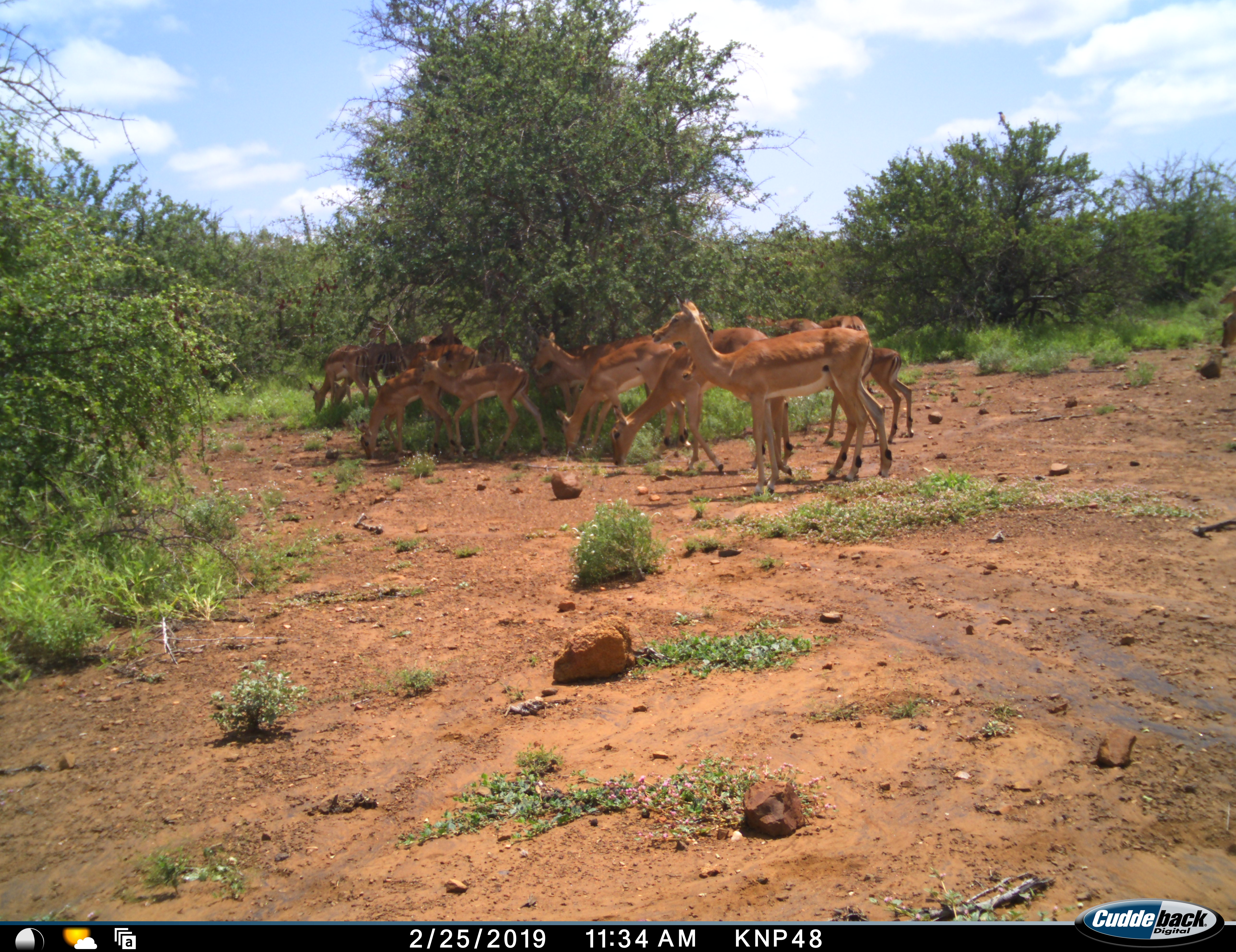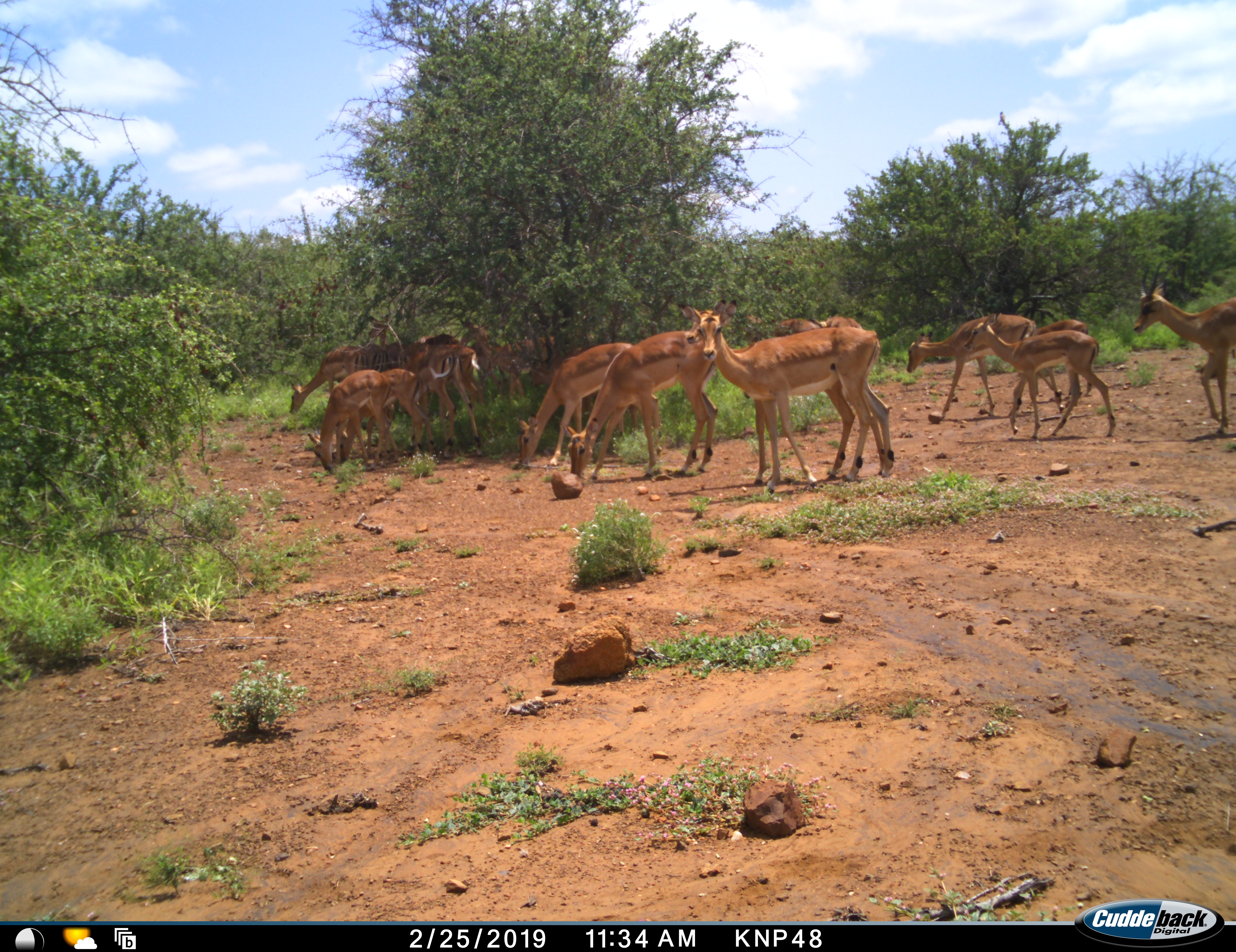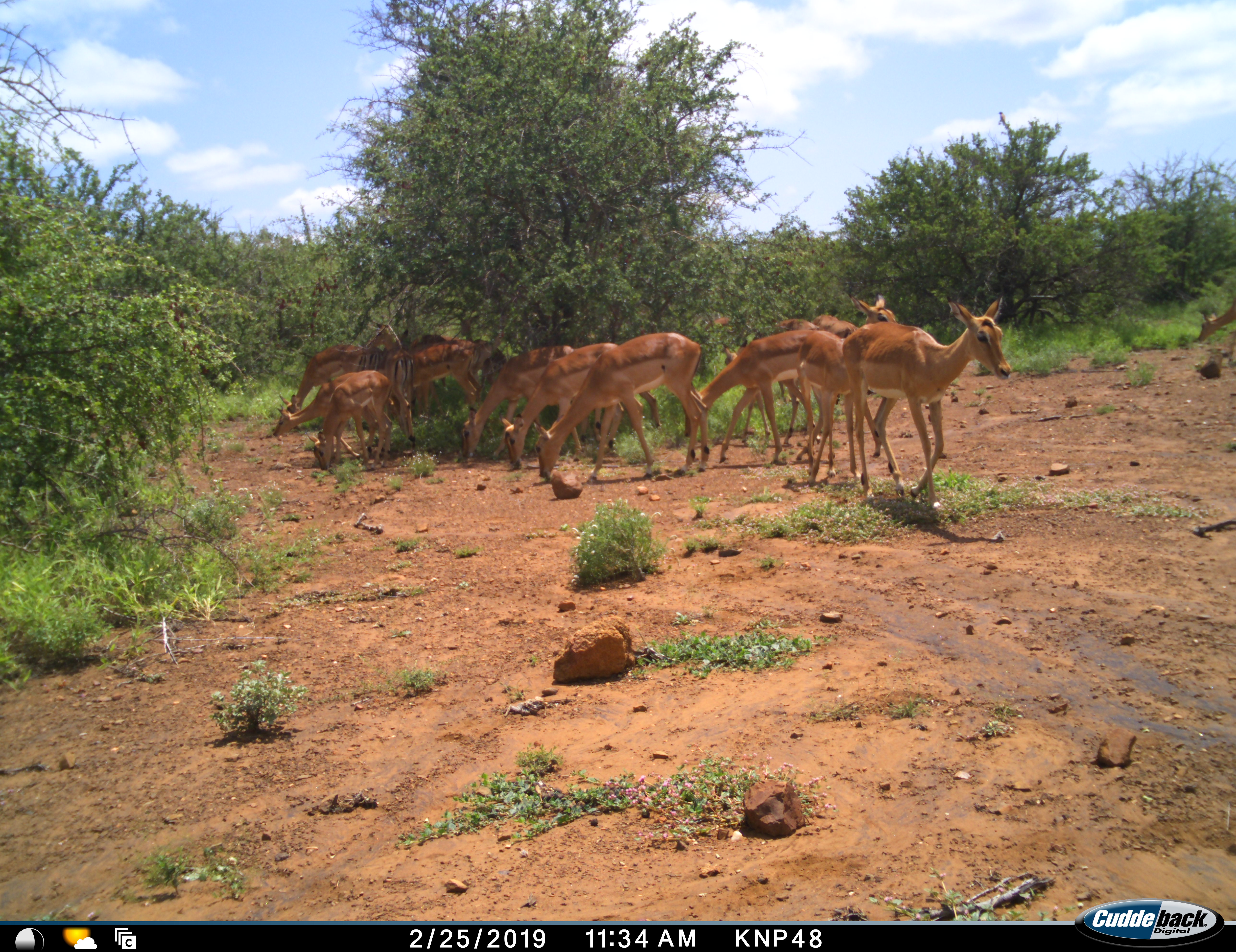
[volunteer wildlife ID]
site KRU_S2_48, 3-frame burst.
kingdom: Animalia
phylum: Chordata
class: Mammalia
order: Artiodactyla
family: Bovidae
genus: Aepyceros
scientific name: Aepyceros melampus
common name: impala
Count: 11-50.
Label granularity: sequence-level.